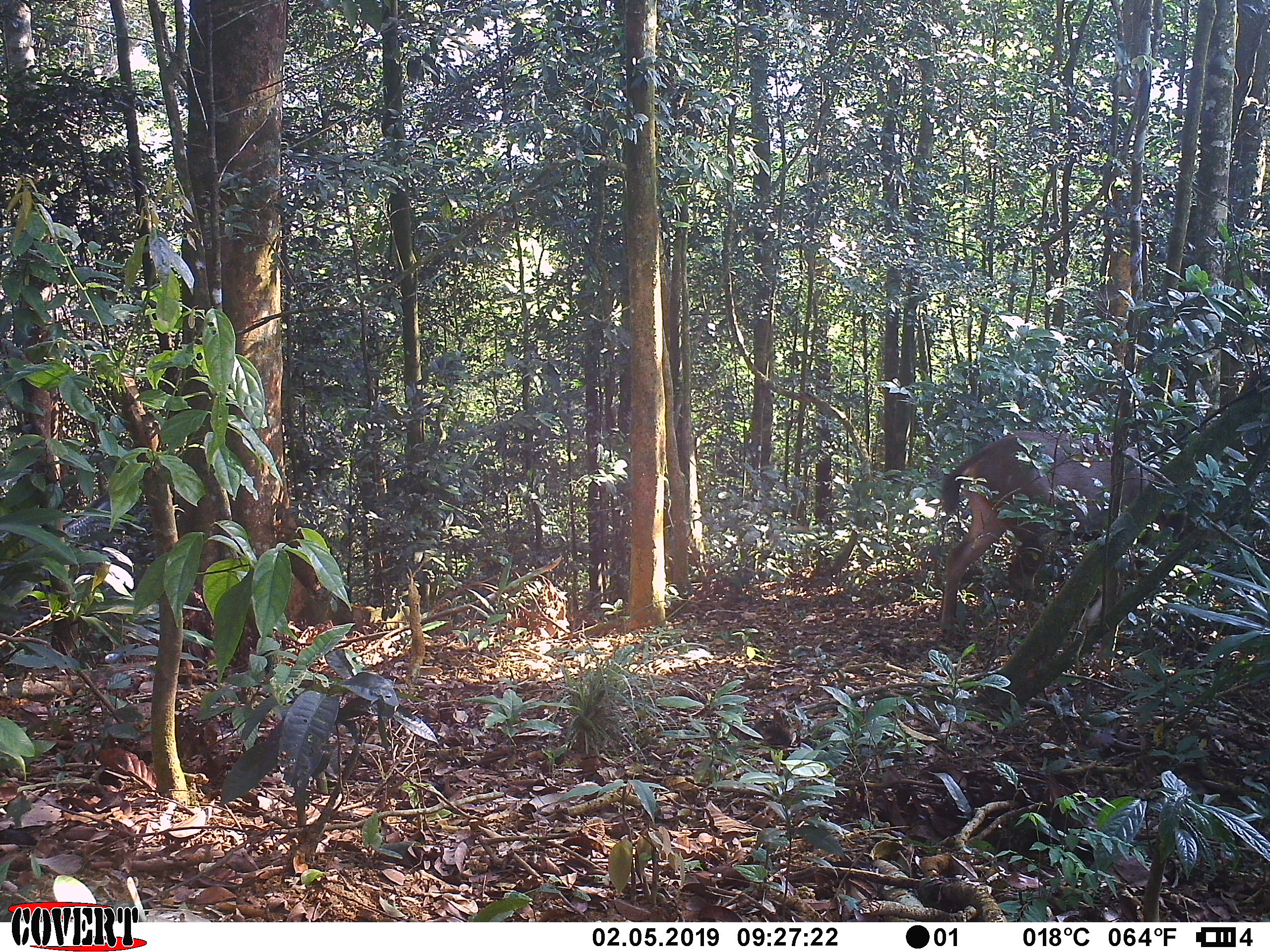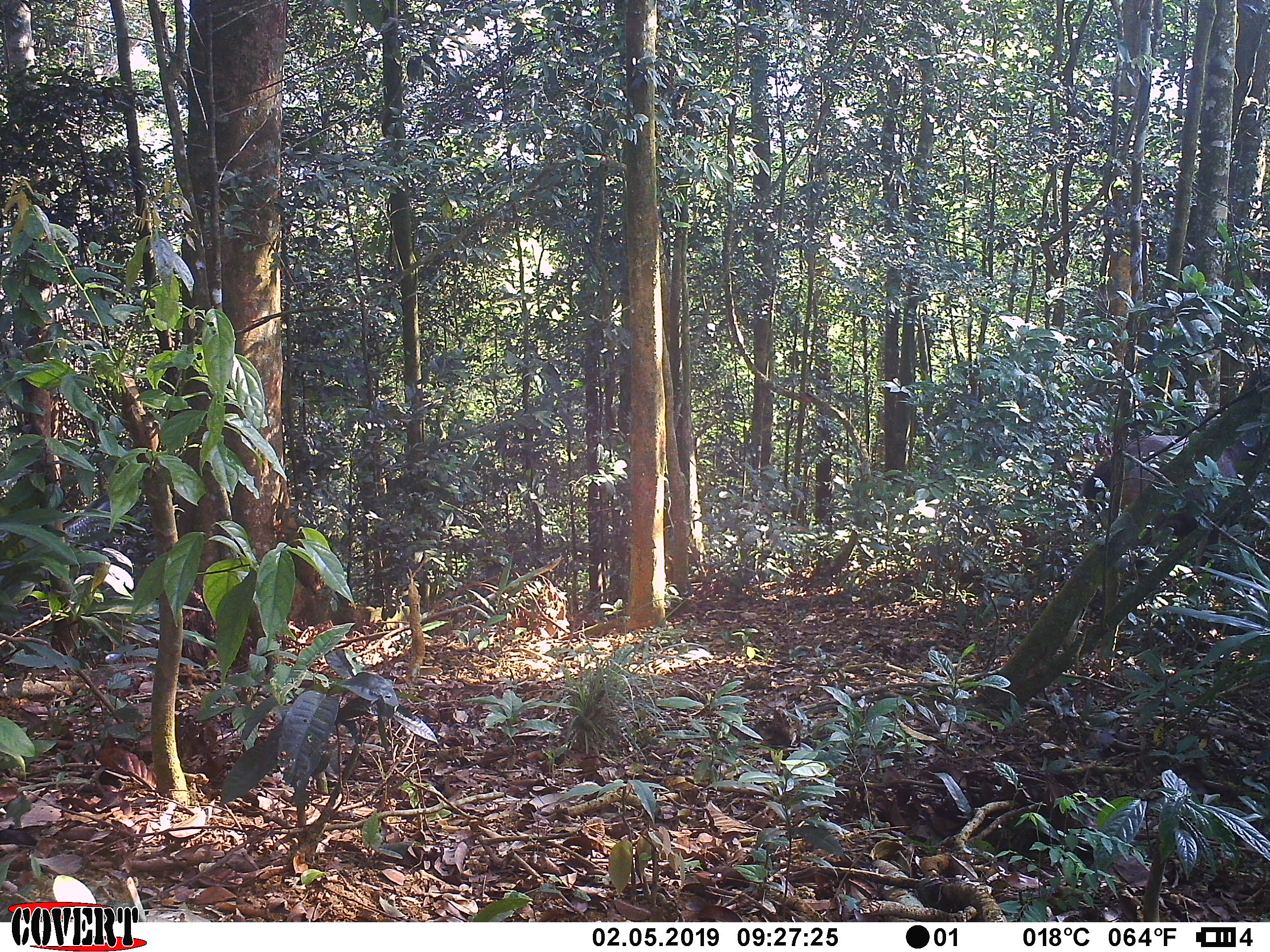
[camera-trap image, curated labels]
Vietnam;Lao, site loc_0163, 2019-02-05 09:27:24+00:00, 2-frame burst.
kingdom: Animalia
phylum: Chordata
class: Mammalia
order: Artiodactyla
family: Cervidae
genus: Rusa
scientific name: Rusa unicolor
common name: sambar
Sambar (Rusa unicolor). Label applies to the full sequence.